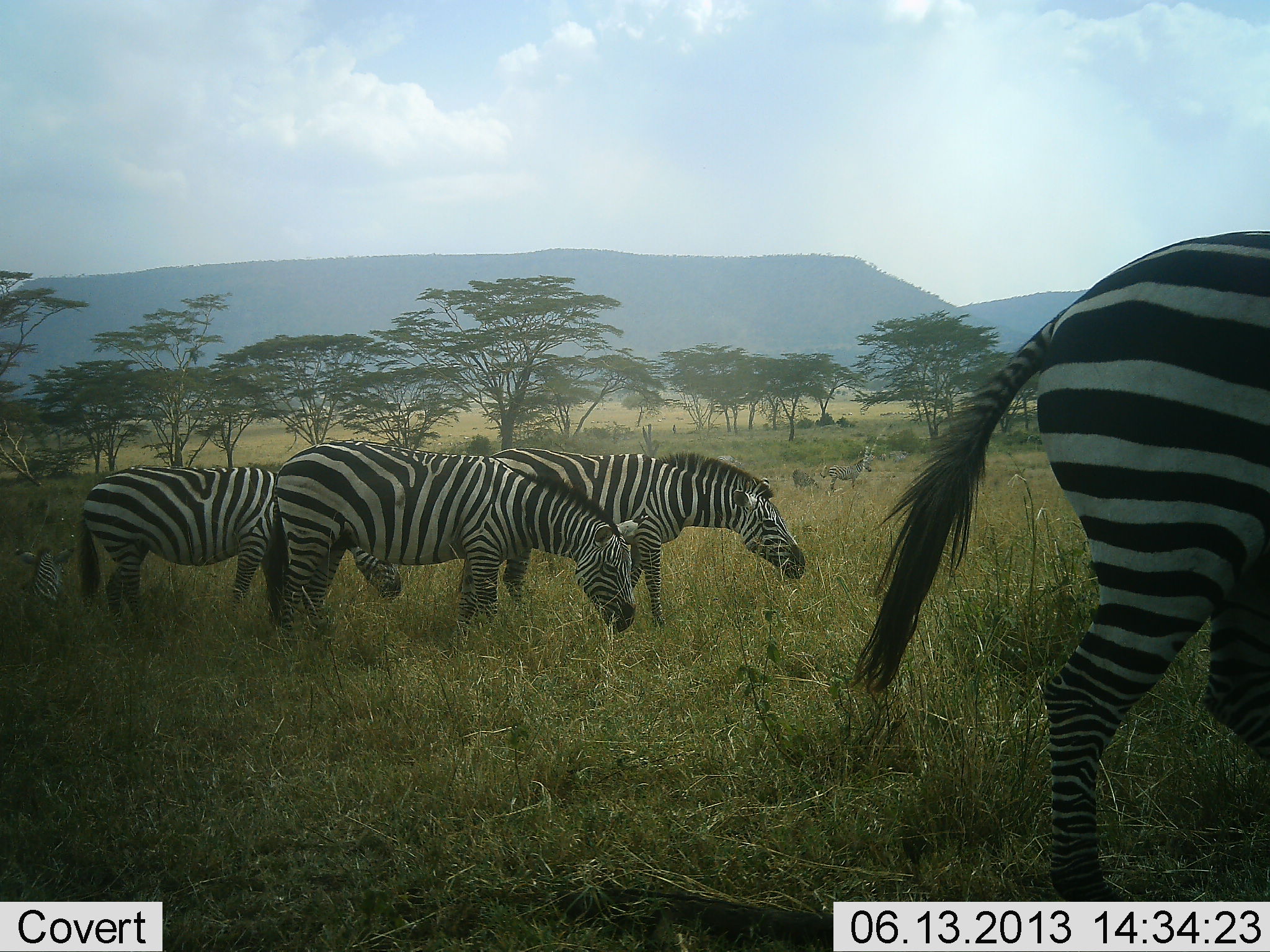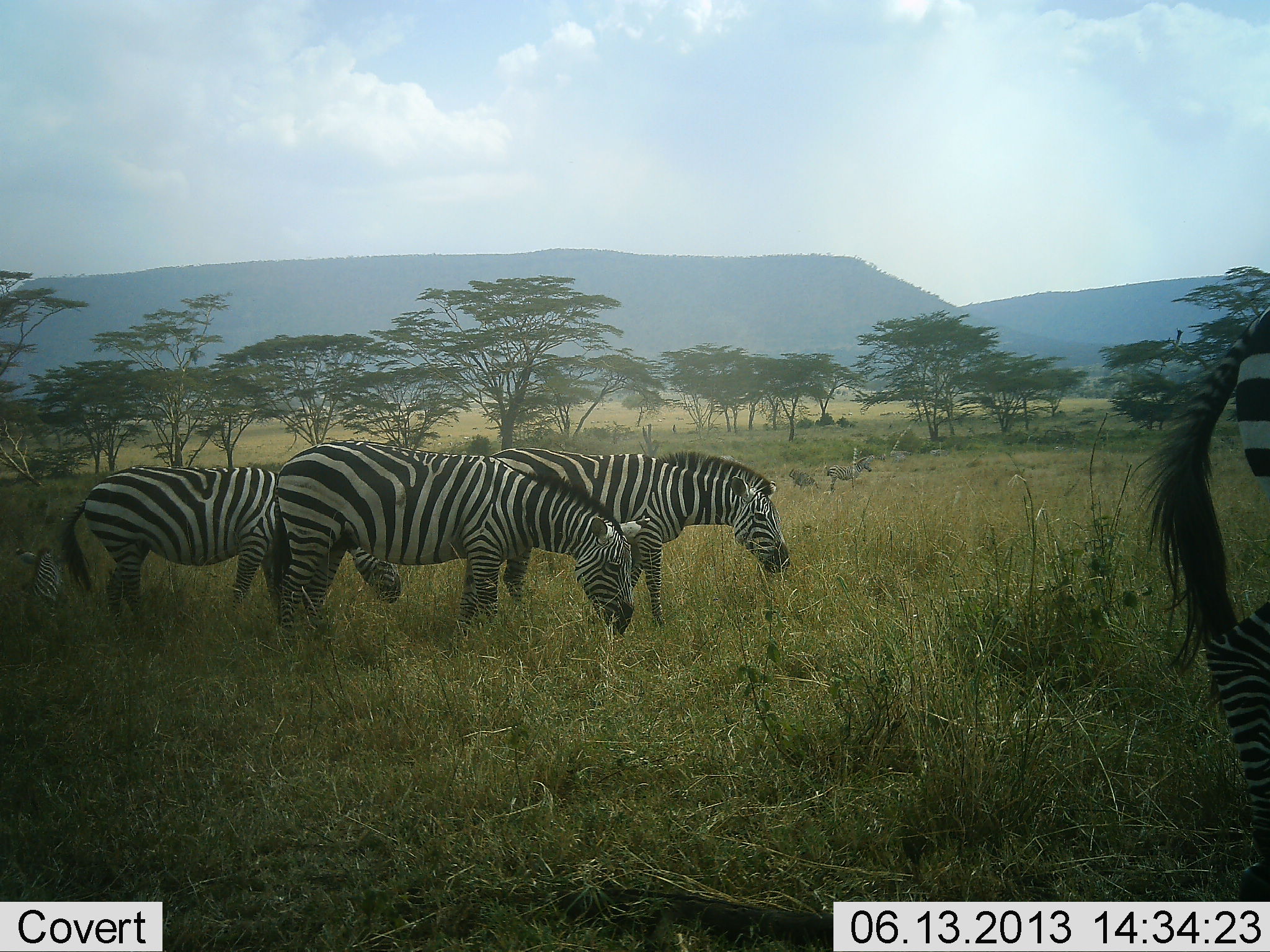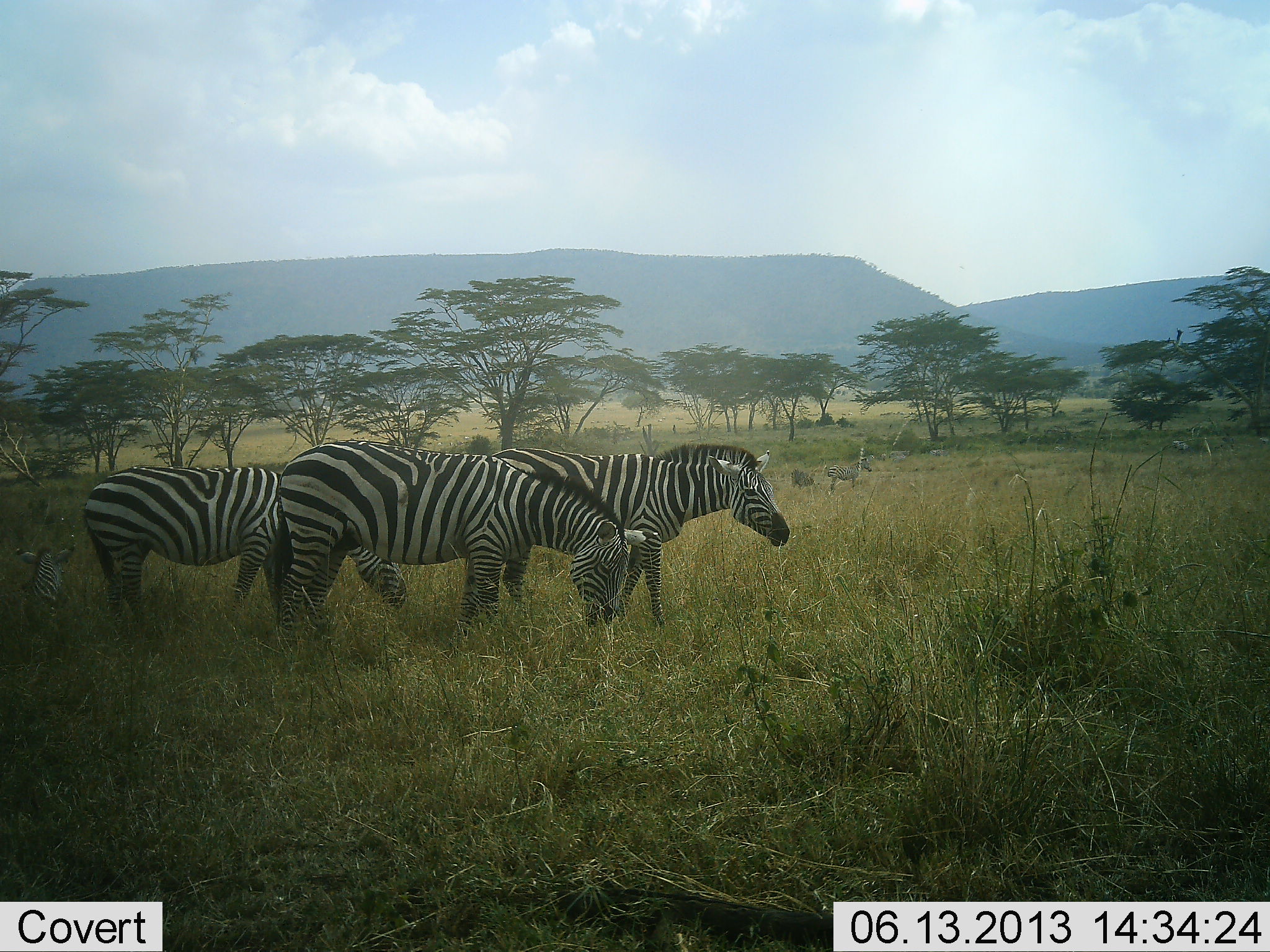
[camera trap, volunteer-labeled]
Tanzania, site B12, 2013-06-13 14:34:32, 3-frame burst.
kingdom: Animalia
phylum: Chordata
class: Mammalia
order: Perissodactyla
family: Equidae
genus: Equus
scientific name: Equus quagga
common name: plains zebra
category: zebra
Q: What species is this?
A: Zebra (plains zebra) (Equus quagga).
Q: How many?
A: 4.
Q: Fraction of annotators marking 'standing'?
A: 67%.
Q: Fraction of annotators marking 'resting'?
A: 21%.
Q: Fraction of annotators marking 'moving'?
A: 38%.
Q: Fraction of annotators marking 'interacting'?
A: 4%.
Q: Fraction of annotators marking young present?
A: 4%.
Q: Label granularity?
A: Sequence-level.